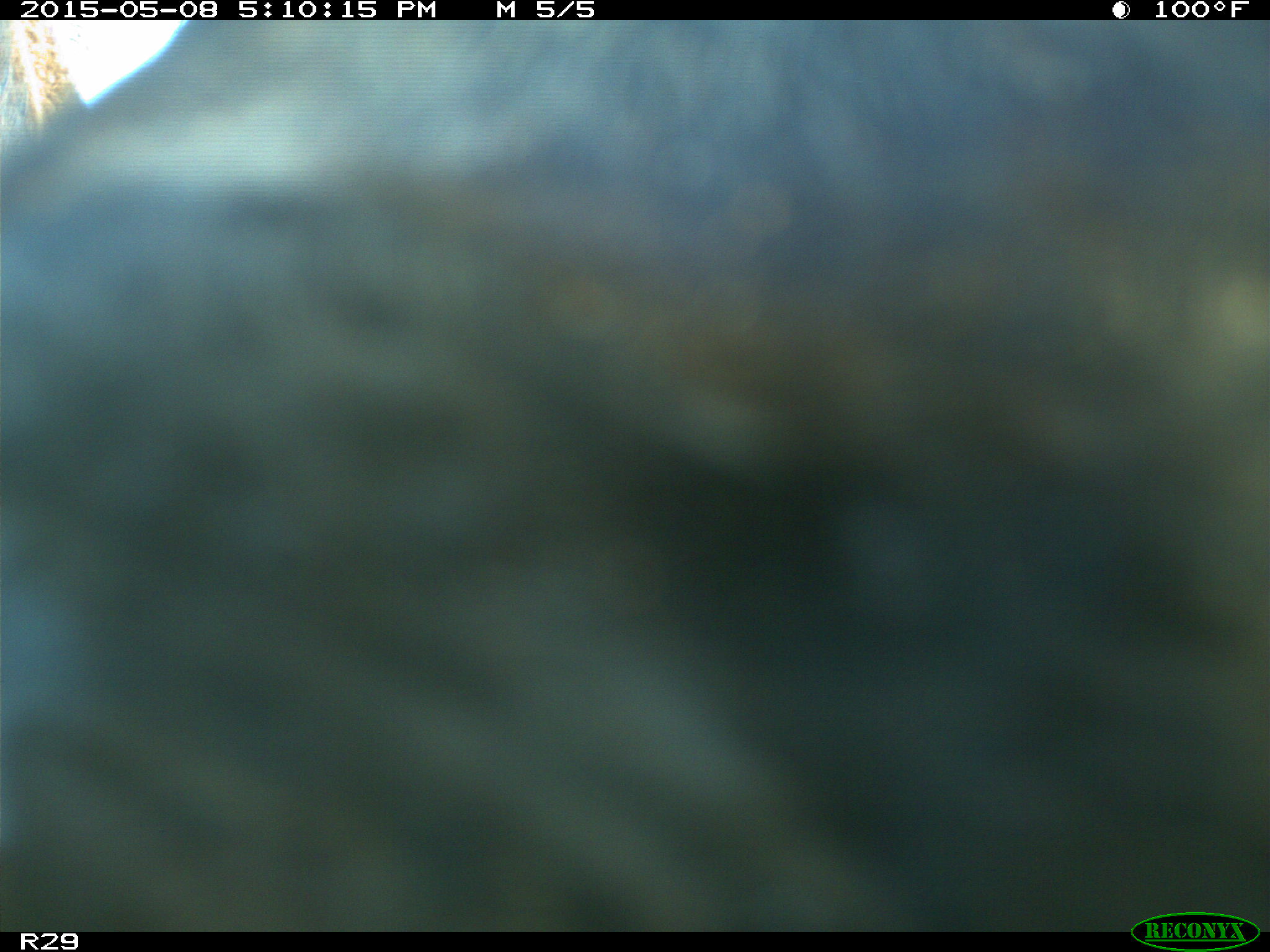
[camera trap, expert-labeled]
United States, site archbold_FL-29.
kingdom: Animalia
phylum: Chordata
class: Mammalia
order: Artiodactyla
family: Bovidae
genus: Bos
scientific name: Bos taurus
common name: domestic cow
Bos taurus (domestic cow).